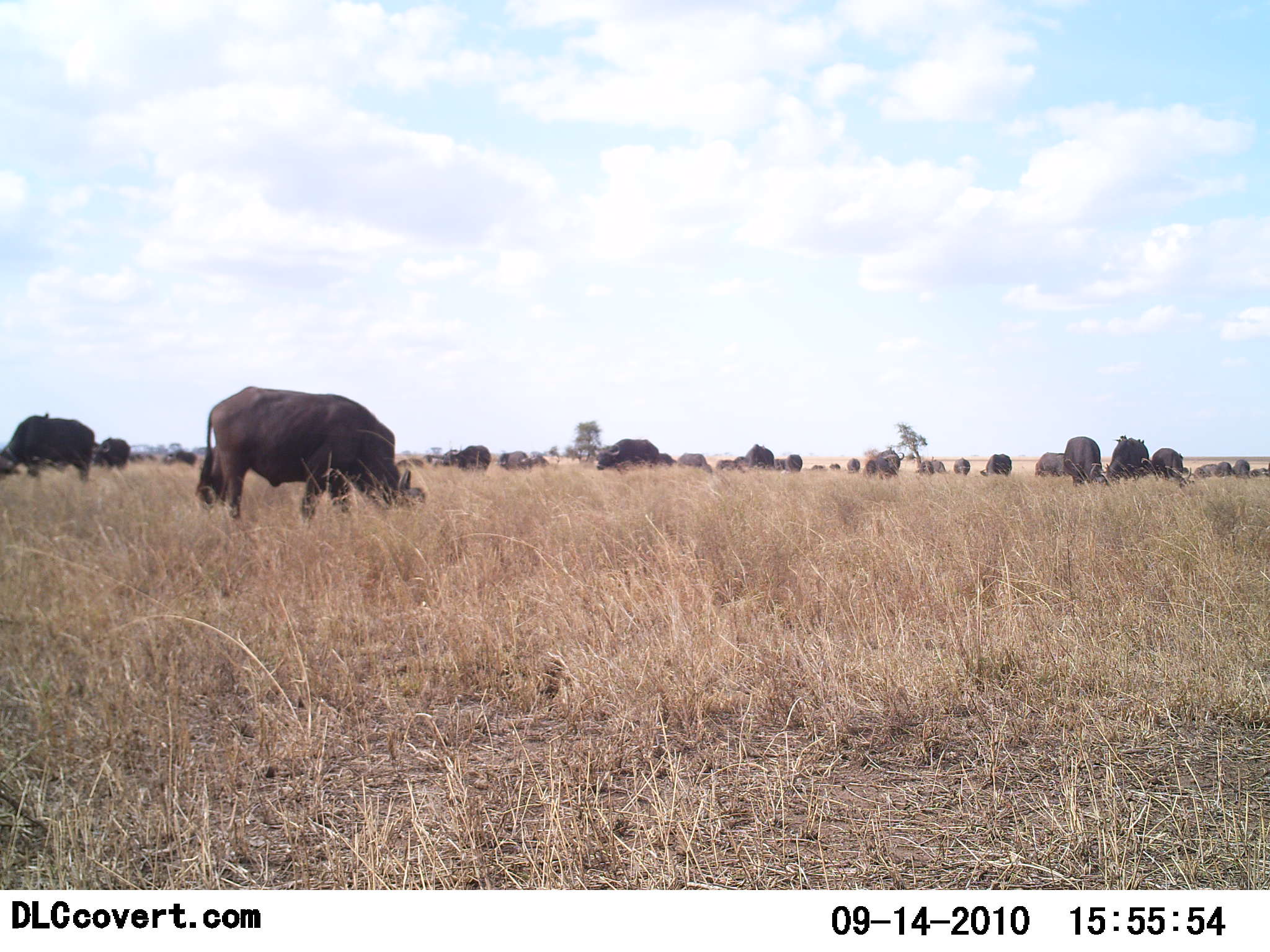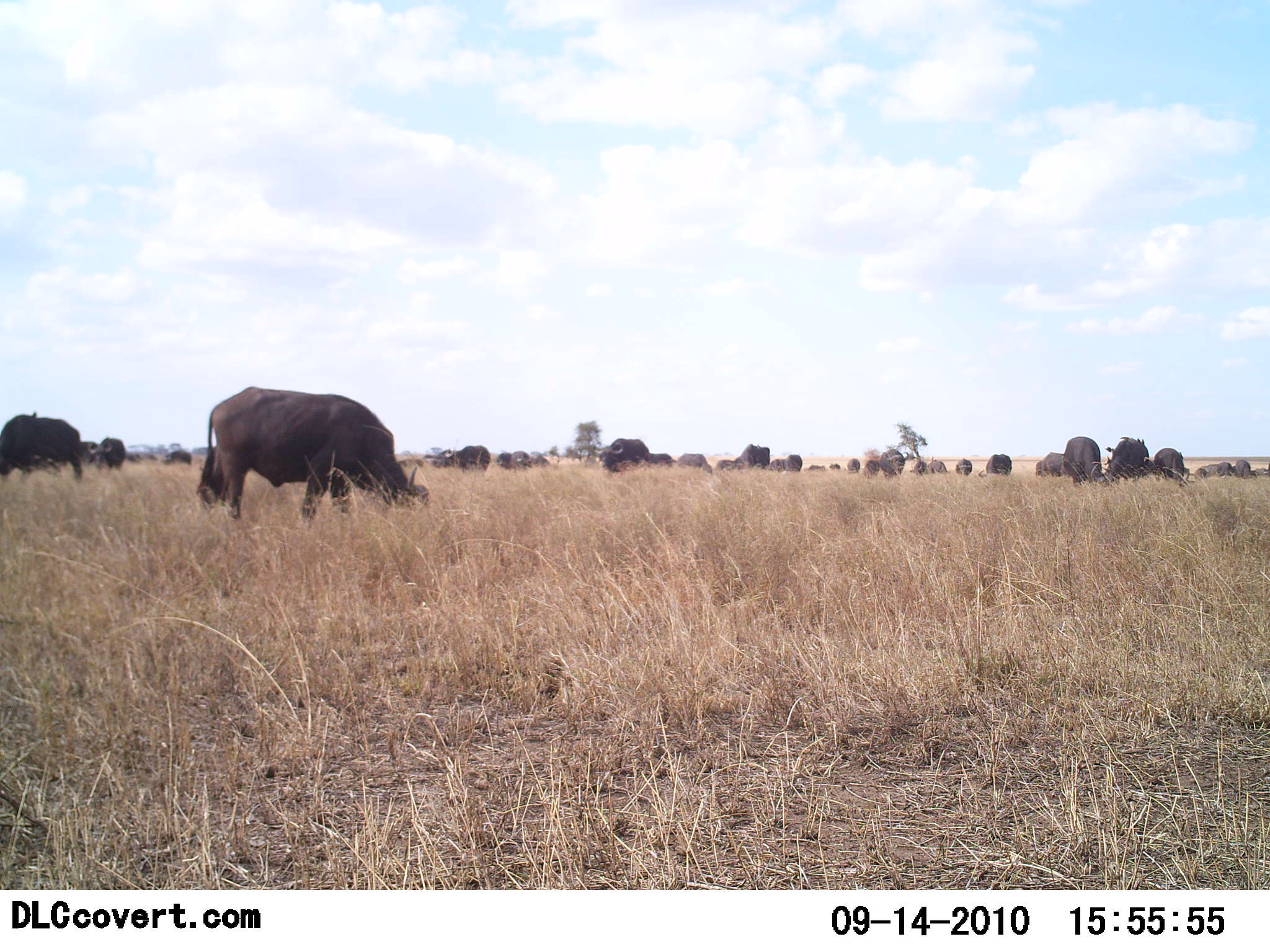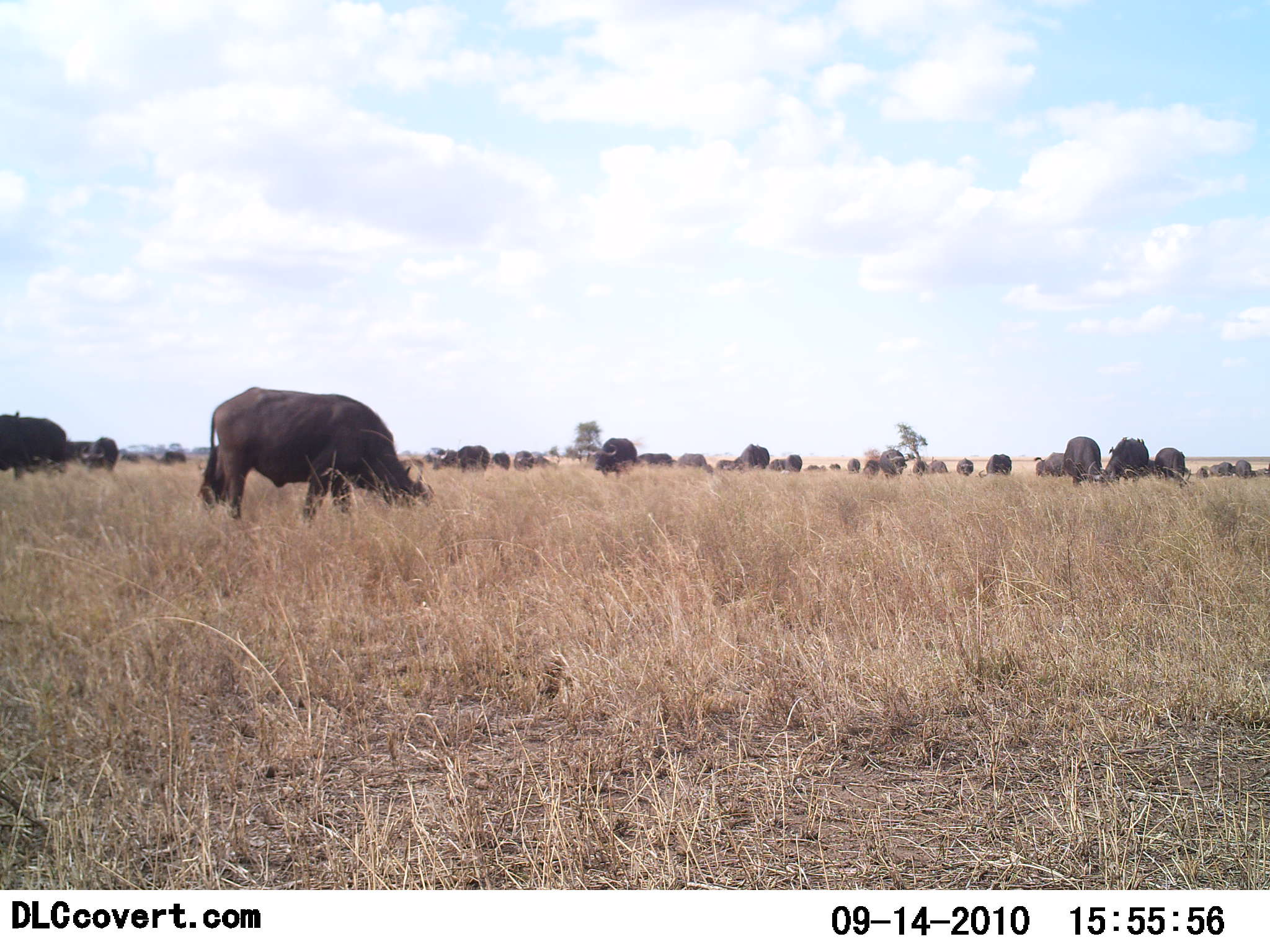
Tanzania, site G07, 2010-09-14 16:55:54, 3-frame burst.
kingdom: Animalia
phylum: Chordata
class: Mammalia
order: Artiodactyla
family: Bovidae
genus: Syncerus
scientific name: Syncerus caffer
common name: cape buffalo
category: buffalo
Buffalo (cape buffalo) (Syncerus caffer), count 11-50. Behavior (volunteer vote fractions): standing 50%, resting 0%, moving 12%, interacting 0%. Young present (vote fraction): 6%. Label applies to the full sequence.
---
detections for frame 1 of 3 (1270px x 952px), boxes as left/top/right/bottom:
animal: 196/385/427/526; 1/412/97/488; 1064/436/1110/490; 1106/436/1152/488; 597/439/659/476; 1152/447/1191/490; 95/438/131/472; 450/445/492/474; 1035/451/1072/480; 874/450/904/481; 980/453/1012/480; 678/453/713/476; 747/444/774/470; 499/451/528/471; 162/451/197/467; 1194/464/1218/480; 1231/460/1251/479; 862/459/880/480; 1214/460/1233/479; 527/454/551/469; 953/457/970/478; 787/454/803/475; 928/461/947/477; 919/460/934/478; 658/452/675/467; 847/458/861/475; 716/460/735/469; 735/456/747/466; 776/458/785/471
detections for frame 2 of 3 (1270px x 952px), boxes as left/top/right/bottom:
animal: 196/386/430/526; 0/412/84/490; 597/439/659/476; 1106/437/1152/482; 1066/436/1102/488; 95/438/131/472; 1152/447/1189/480; 1035/451/1072/480; 456/444/491/473; 980/453/1012/480; 678/453/713/476; 880/449/905/480; 747/444/774/470; 162/451/197/467; 510/451/530/470; 953/457/970/478; 787/454/803/475; 909/460/927/478; 929/460/948/477; 864/459/880/478; 1235/460/1251/479; 497/452/512/471; 530/452/547/468; 658/452/675/467; 1199/464/1218/477; 1220/460/1233/479; 847/458/861/475; 1254/464/1270/478; 716/460/735/469; 735/456/747/466; 776/458/785/471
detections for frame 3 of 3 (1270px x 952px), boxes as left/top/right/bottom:
animal: 197/386/433/526; 0/413/68/480; 1102/436/1151/481; 1066/436/1102/488; 594/438/637/477; 82/437/118/475; 1154/448/1189/480; 1035/451/1072/480; 456/444/491/473; 737/444/771/470; 979/453/1013/479; 880/449/905/477; 634/452/675/468; 435/446/457/469; 1232/459/1257/478; 513/450/534/471; 678/452/705/468; 160/451/186/467; 1212/462/1234/478; 909/460/927/478; 492/452/511/469; 956/458/972/478; 1194/465/1216/479; 786/454/803/472; 864/459/880/478; 929/460/948/475; 120/453/142/465; 531/455/551/467; 847/458/861/475; 716/460/735/469; 735/456/747/466; 776/458/785/471; 1261/463/1270/475